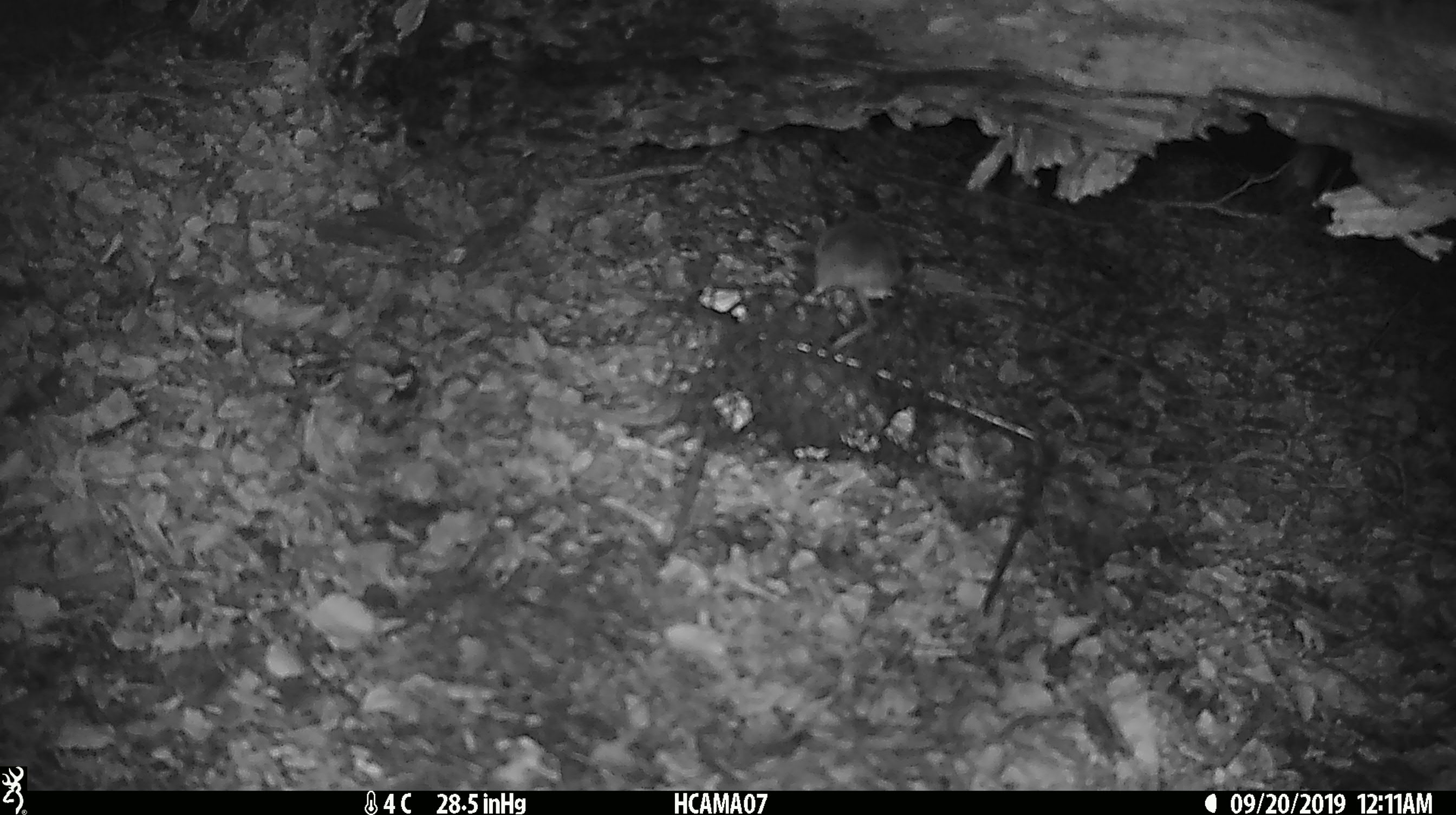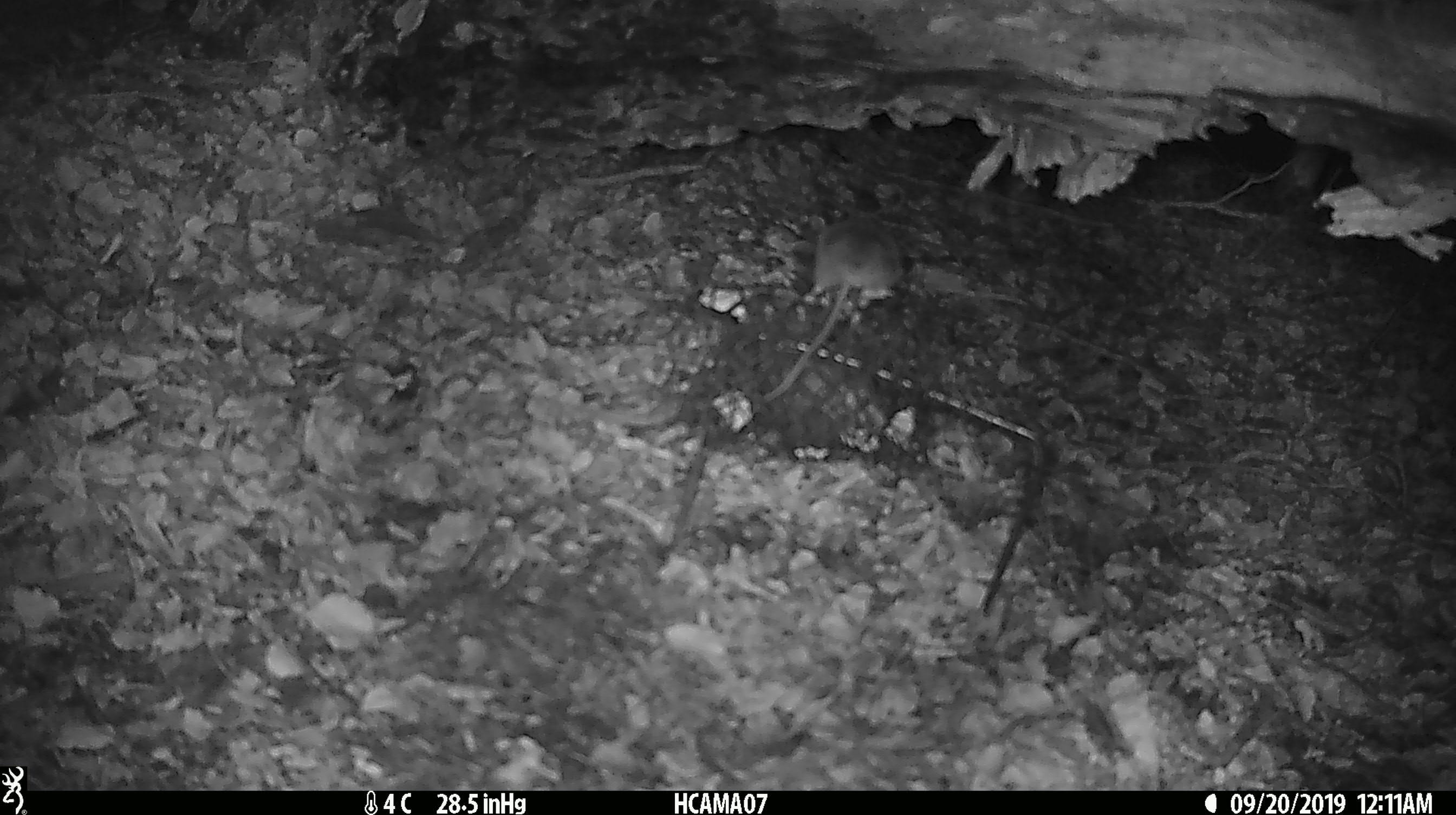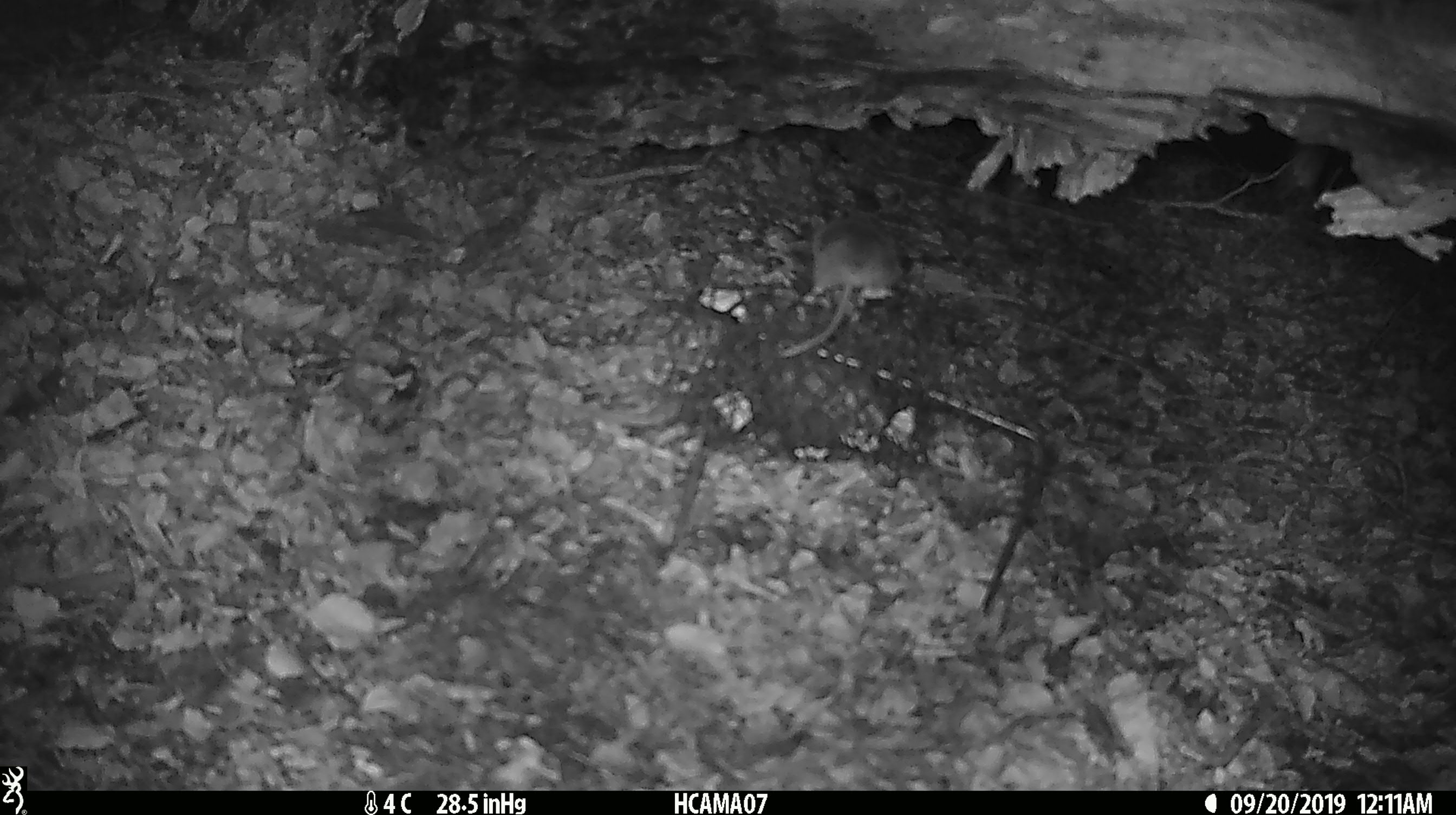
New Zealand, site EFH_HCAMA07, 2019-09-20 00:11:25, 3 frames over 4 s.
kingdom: Animalia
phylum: Chordata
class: Mammalia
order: Rodentia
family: Muridae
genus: Mus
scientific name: Mus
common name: mouse